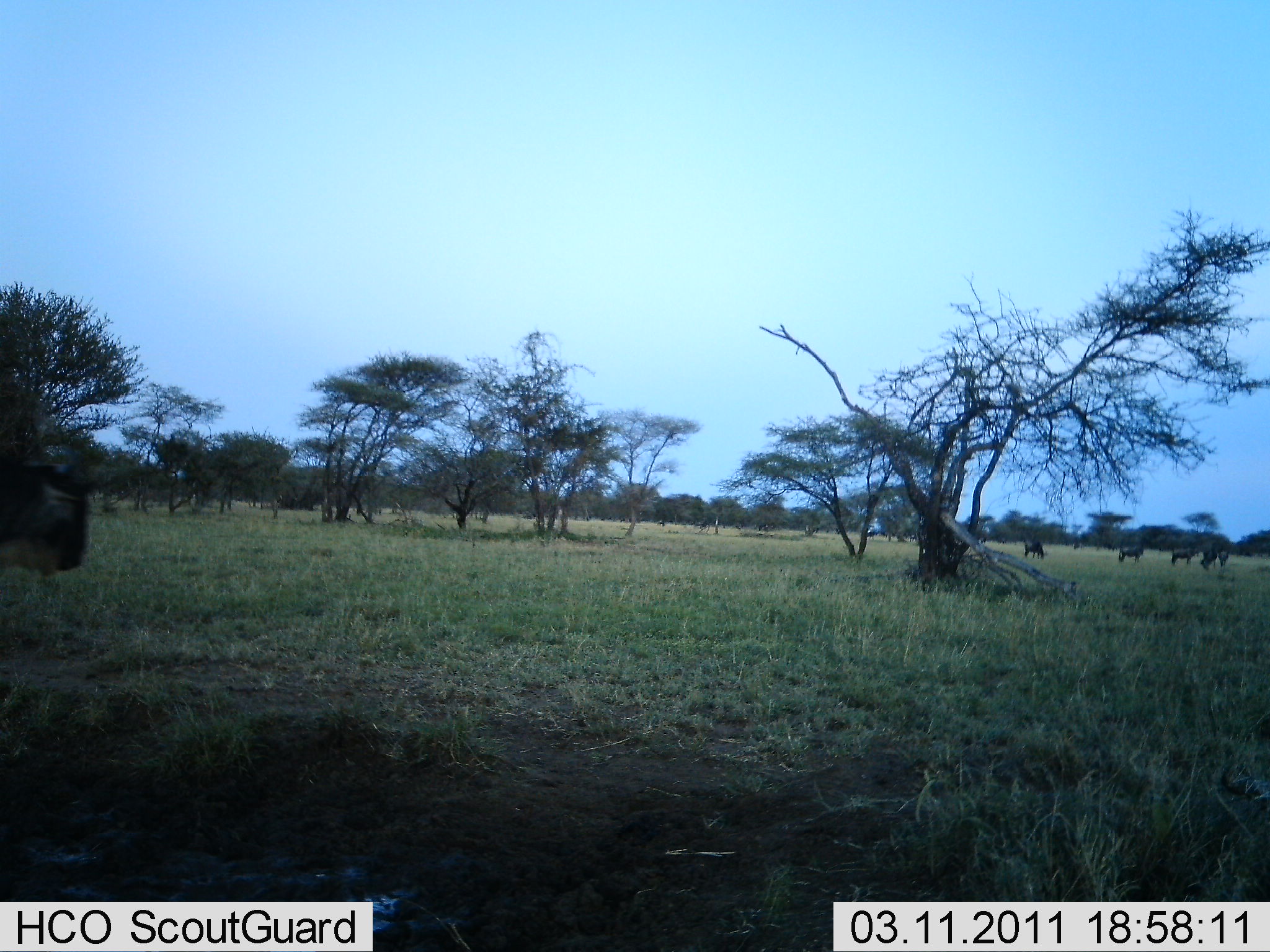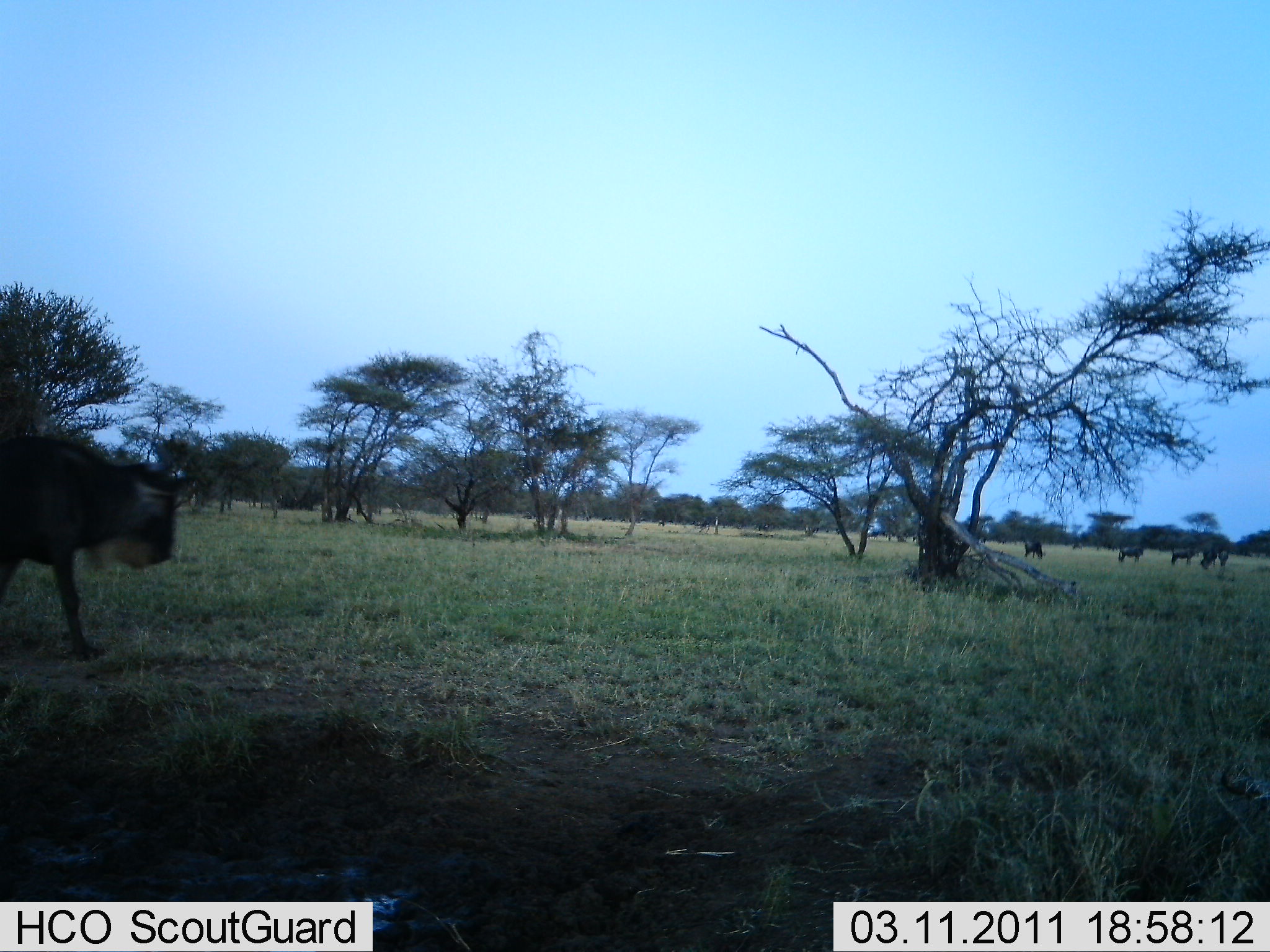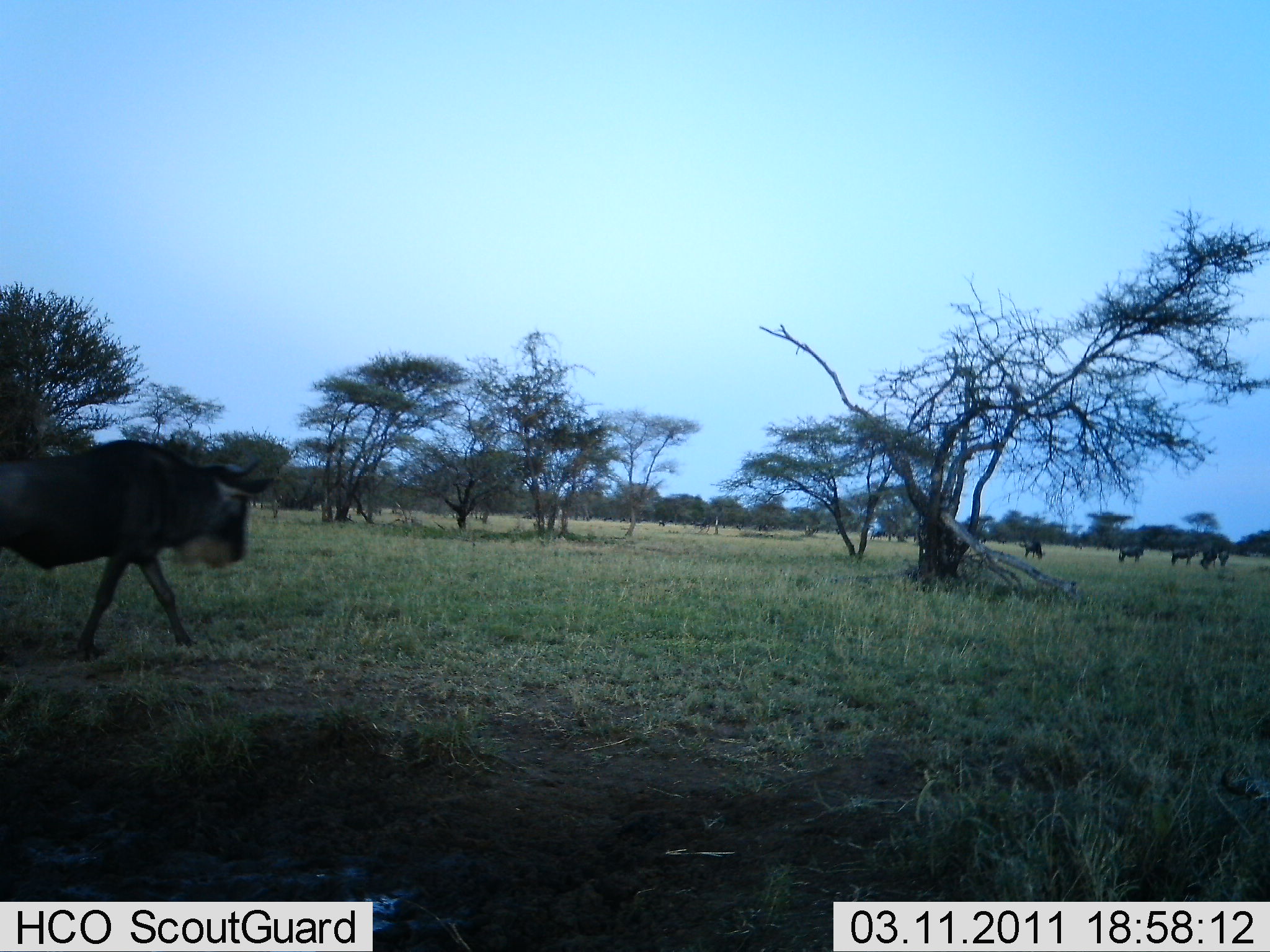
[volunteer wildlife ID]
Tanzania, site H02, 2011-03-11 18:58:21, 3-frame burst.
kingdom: Animalia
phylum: Chordata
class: Mammalia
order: Artiodactyla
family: Bovidae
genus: Connochaetes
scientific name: Connochaetes taurinus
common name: blue wildebeest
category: wildebeest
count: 6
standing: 60%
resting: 0%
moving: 87%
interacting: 0%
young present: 0%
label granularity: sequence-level